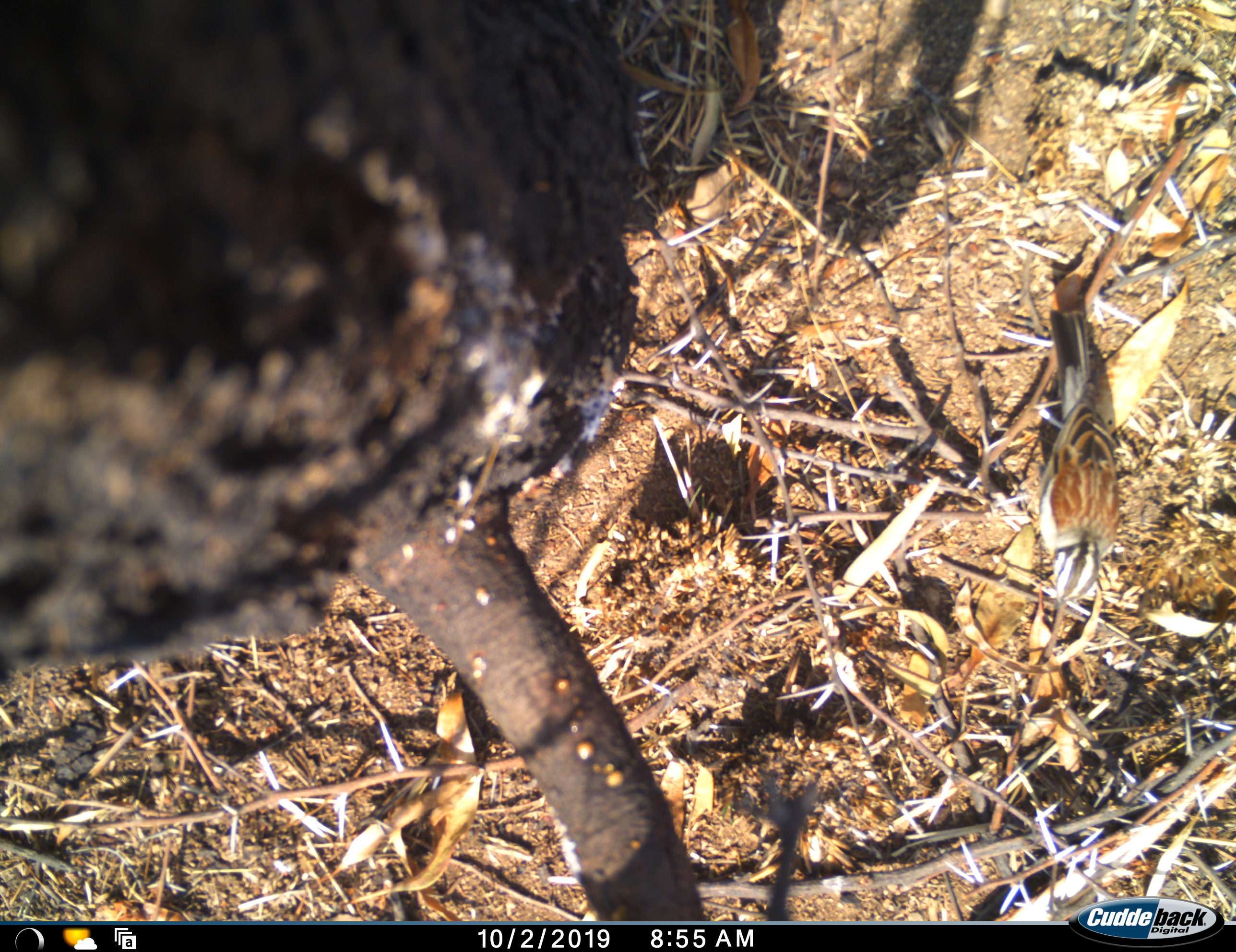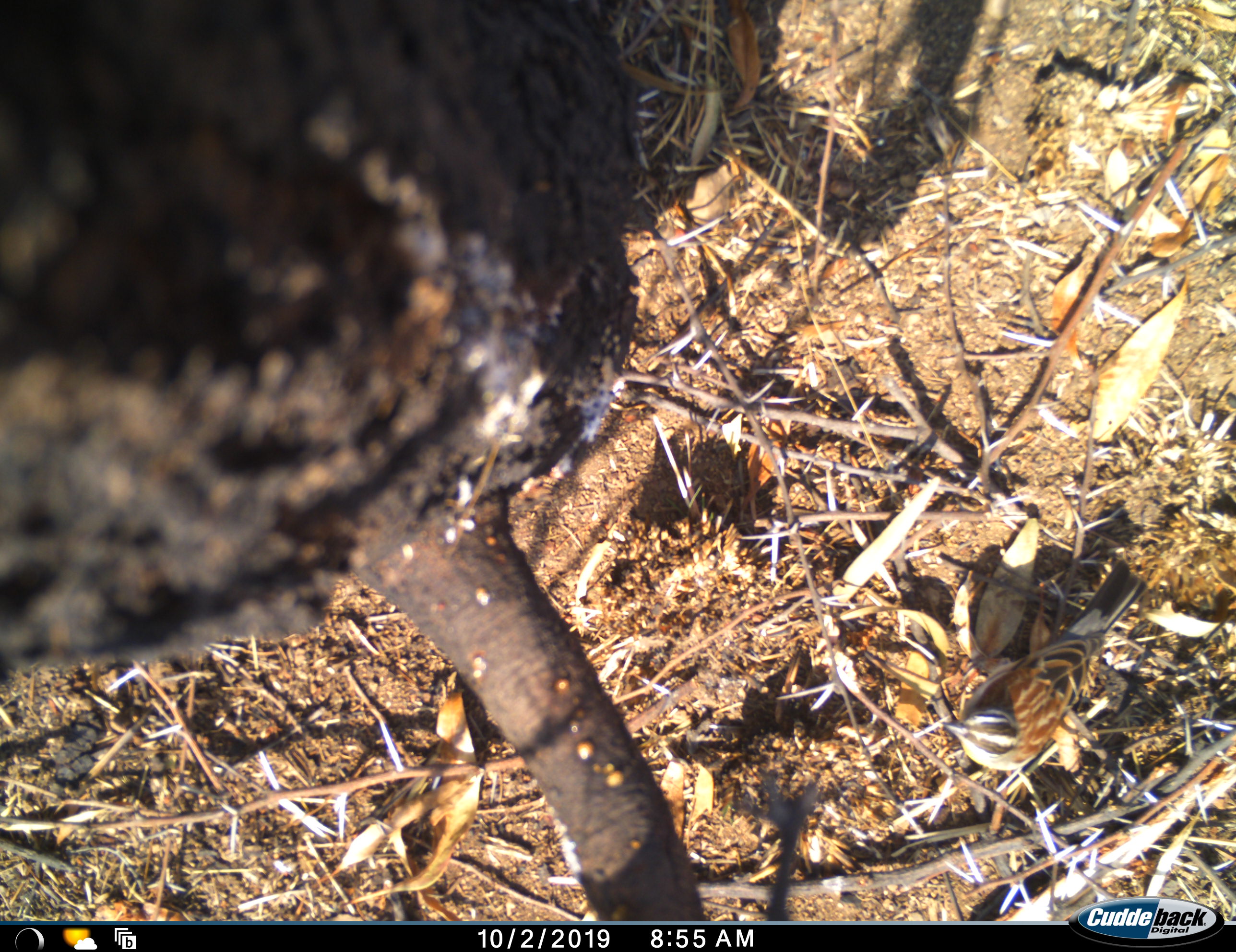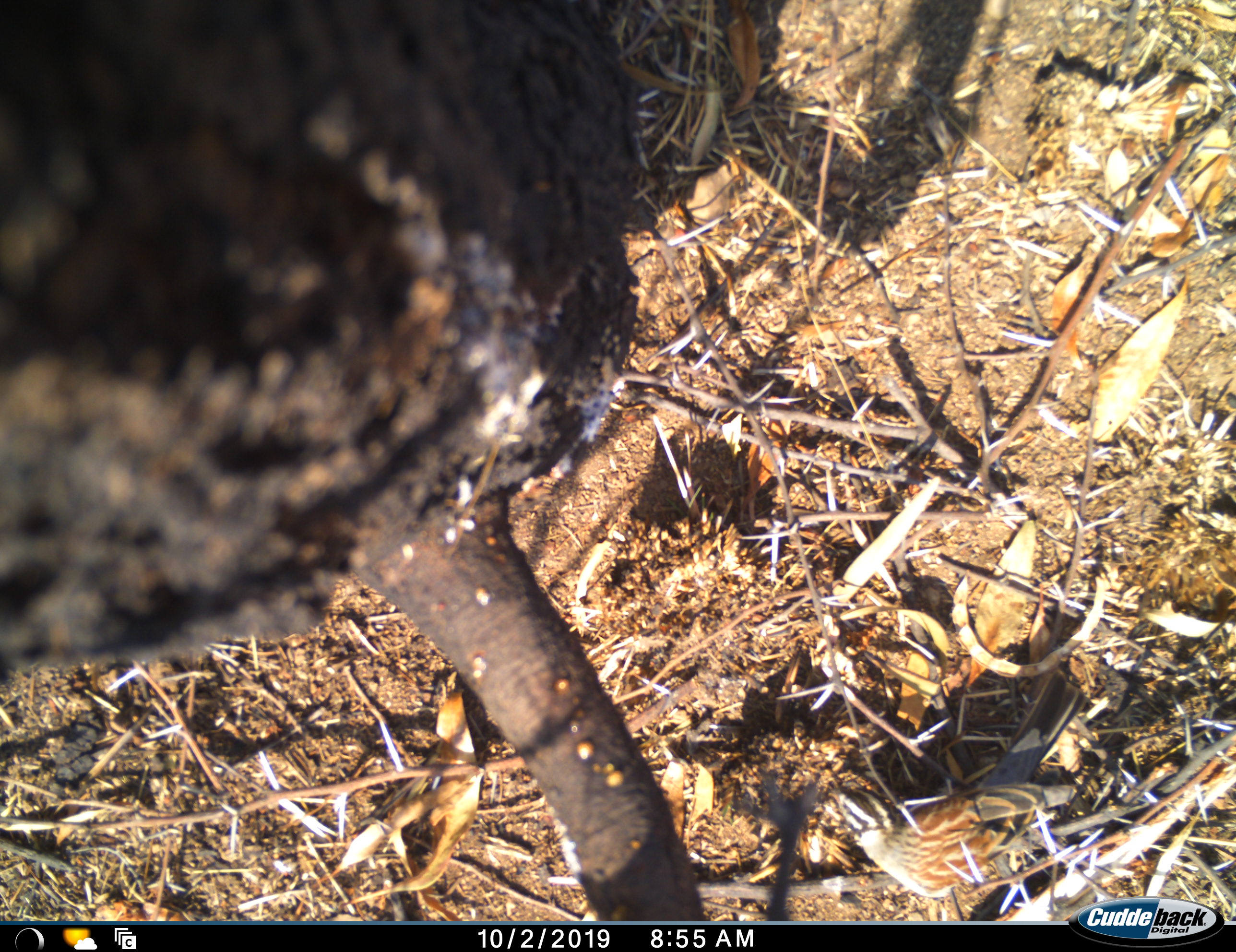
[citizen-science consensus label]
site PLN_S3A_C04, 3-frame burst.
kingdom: Animalia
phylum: Chordata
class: Aves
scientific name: Aves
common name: bird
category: birdother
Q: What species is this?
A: Birdother (bird) (Aves).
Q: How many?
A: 1.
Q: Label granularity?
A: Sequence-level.